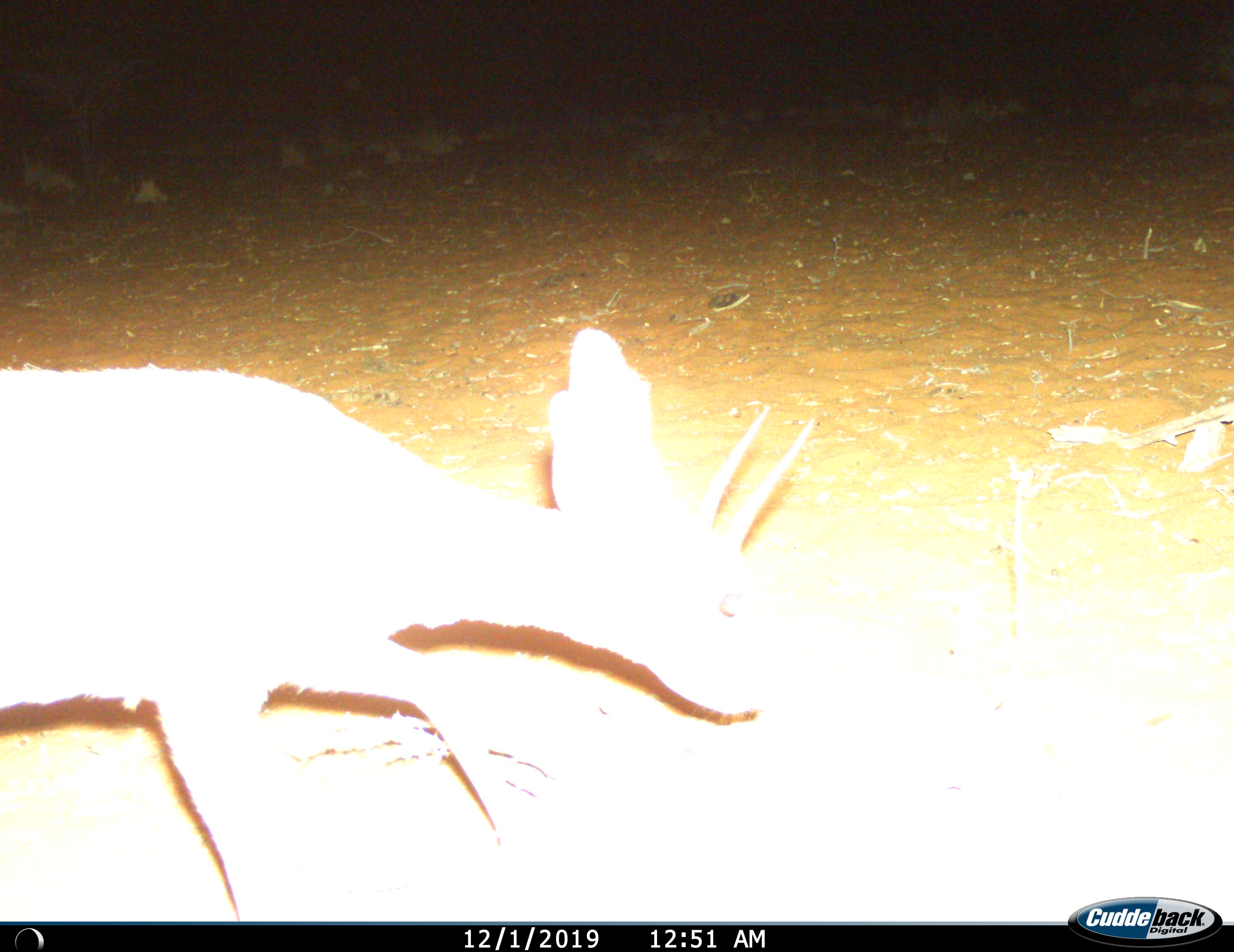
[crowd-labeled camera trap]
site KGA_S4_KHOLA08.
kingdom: Animalia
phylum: Chordata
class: Mammalia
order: Artiodactyla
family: Bovidae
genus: Raphicerus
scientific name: Raphicerus campestris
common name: steenbok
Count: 1.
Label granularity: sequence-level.